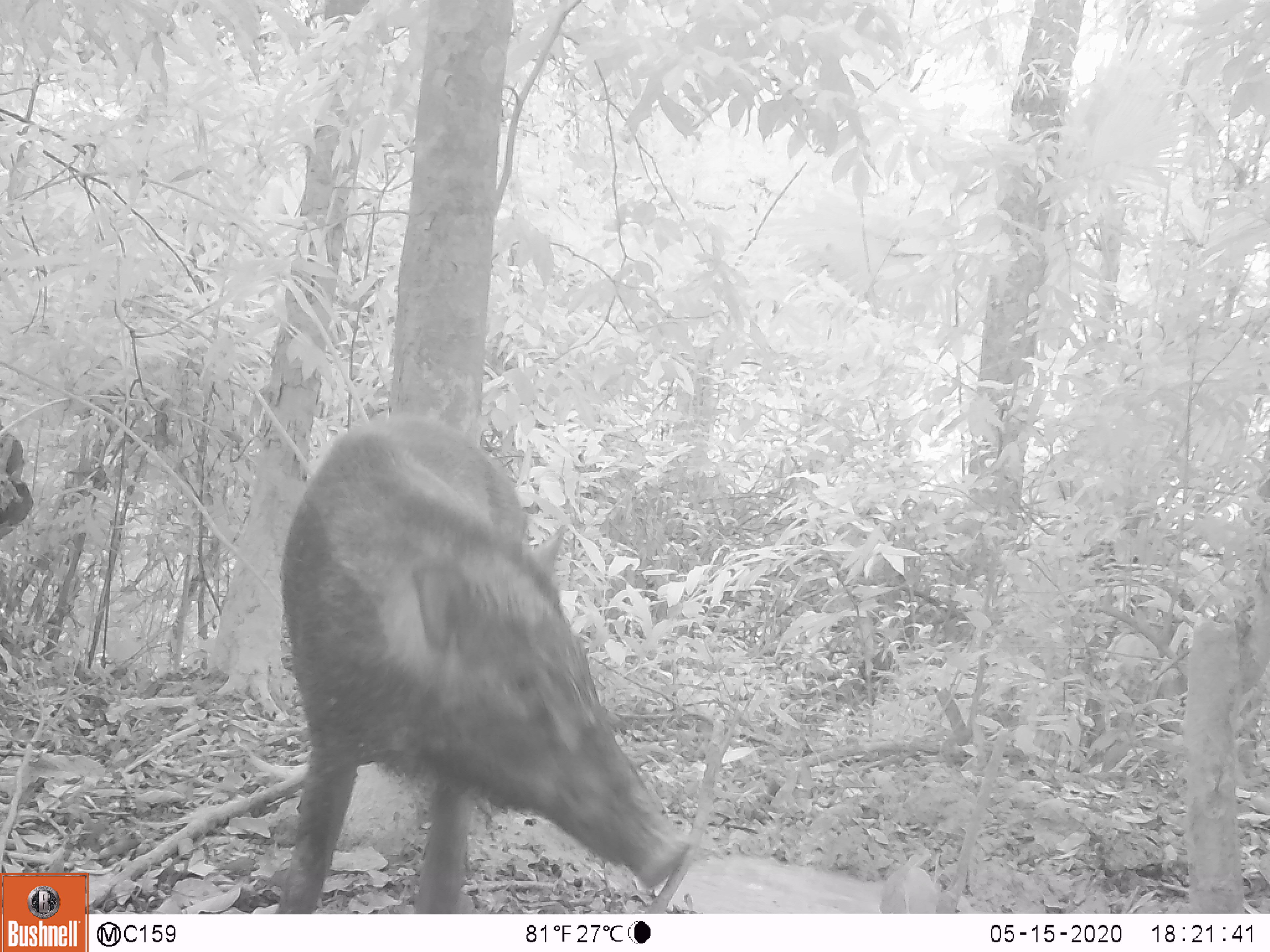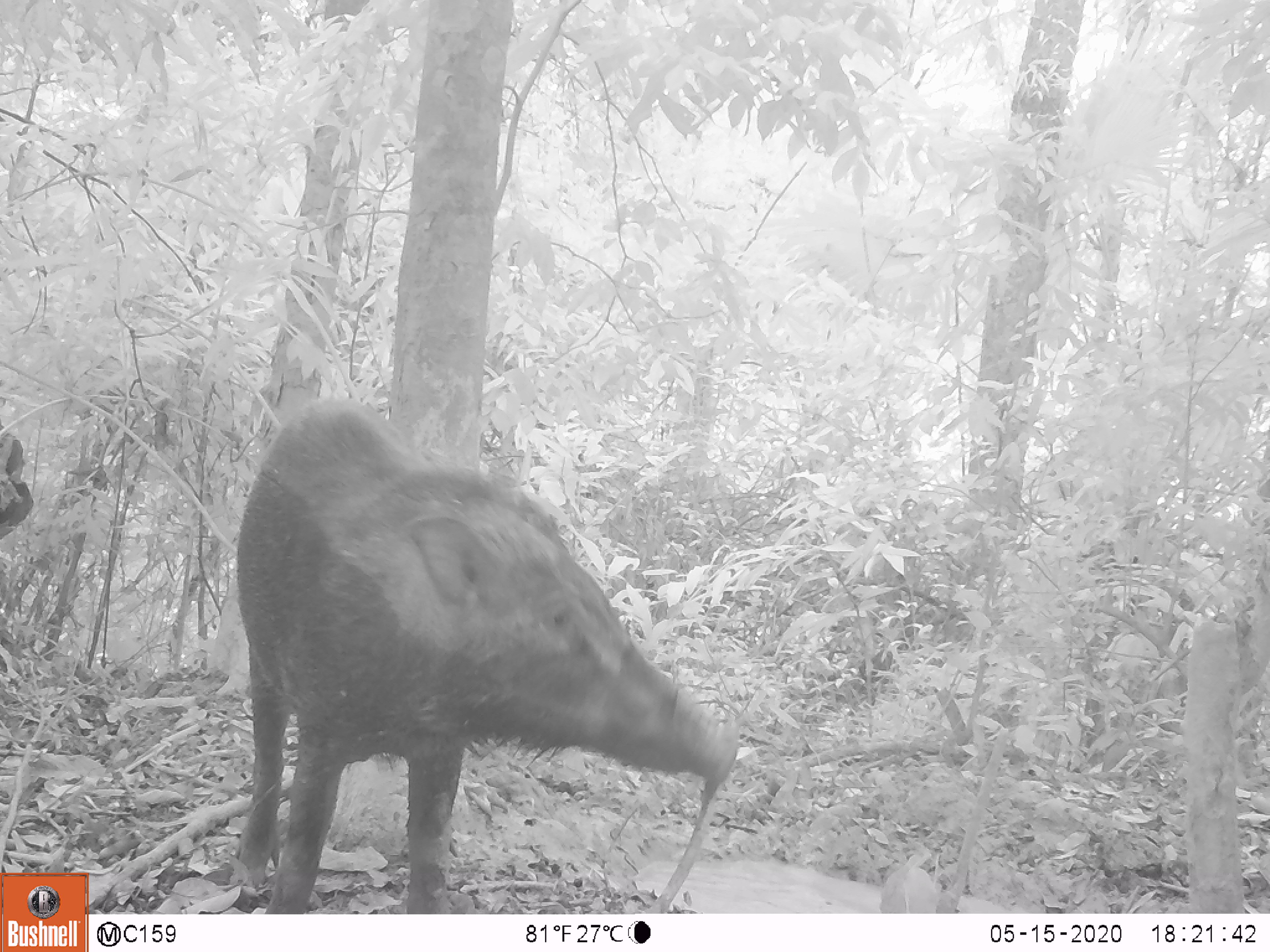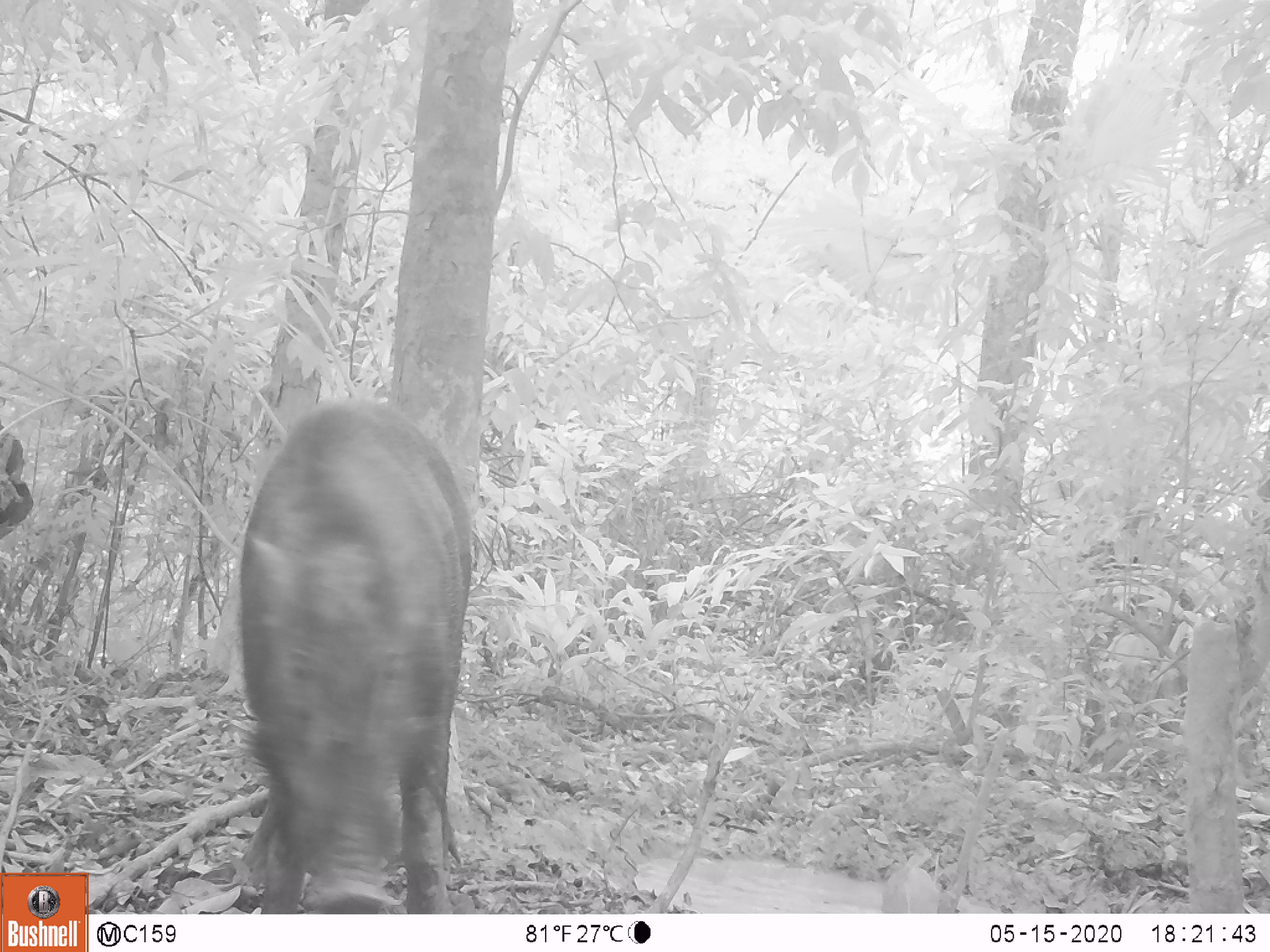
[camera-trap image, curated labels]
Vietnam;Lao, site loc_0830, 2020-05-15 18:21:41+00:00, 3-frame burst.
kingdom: Animalia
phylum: Chordata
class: Mammalia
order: Artiodactyla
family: Suidae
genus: Sus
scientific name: Sus scrofa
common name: eurasian wild pig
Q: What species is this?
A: Eurasian wild pig (Sus scrofa).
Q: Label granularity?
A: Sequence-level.